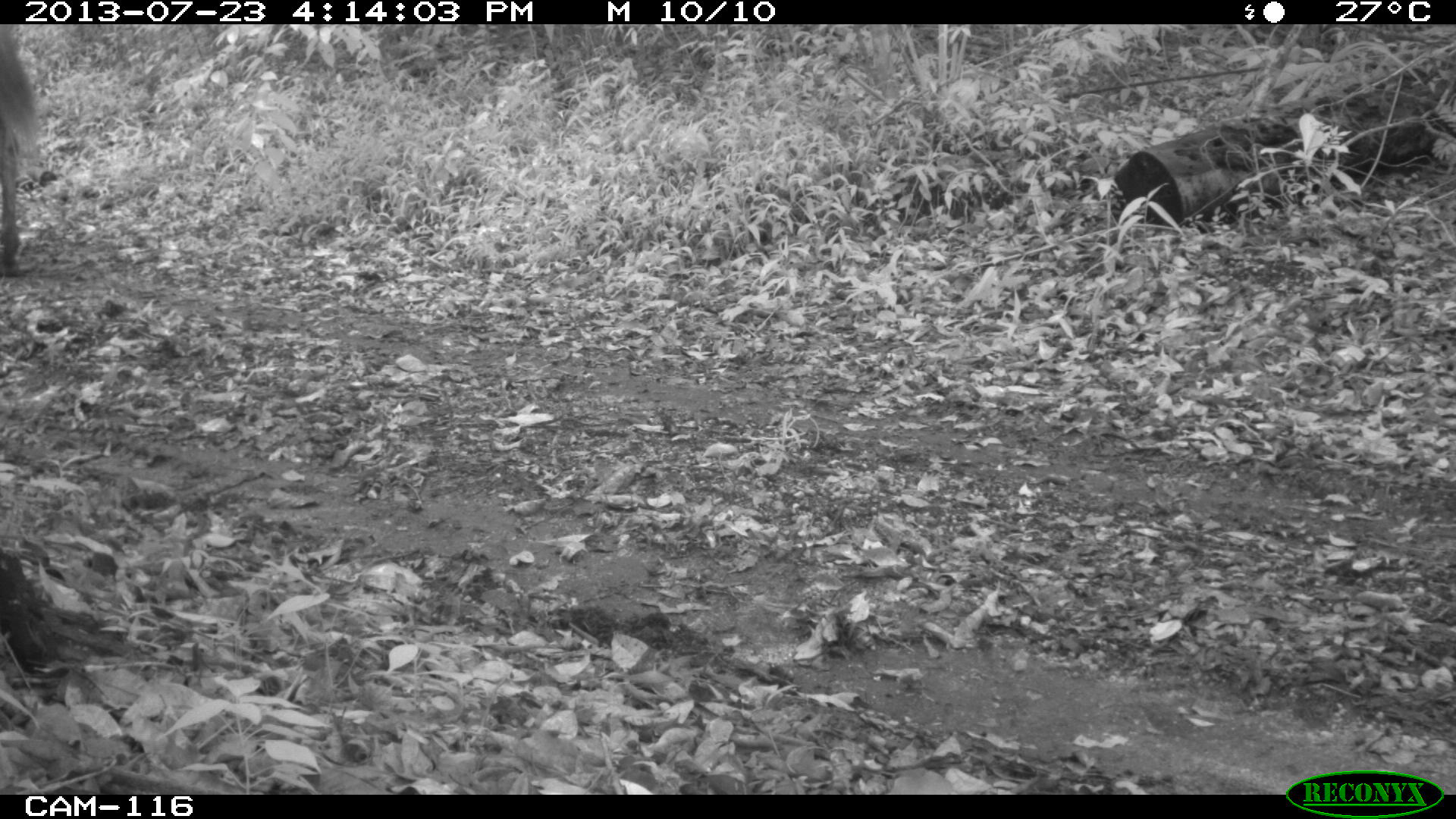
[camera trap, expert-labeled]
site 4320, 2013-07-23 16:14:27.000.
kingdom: Animalia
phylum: Chordata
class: Mammalia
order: Perissodactyla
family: Equidae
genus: Equus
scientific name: Equus ferus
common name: wild horse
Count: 3.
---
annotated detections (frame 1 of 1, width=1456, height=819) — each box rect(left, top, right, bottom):
equus ferus: rect(1, 24, 40, 275); rect(0, 547, 72, 680)